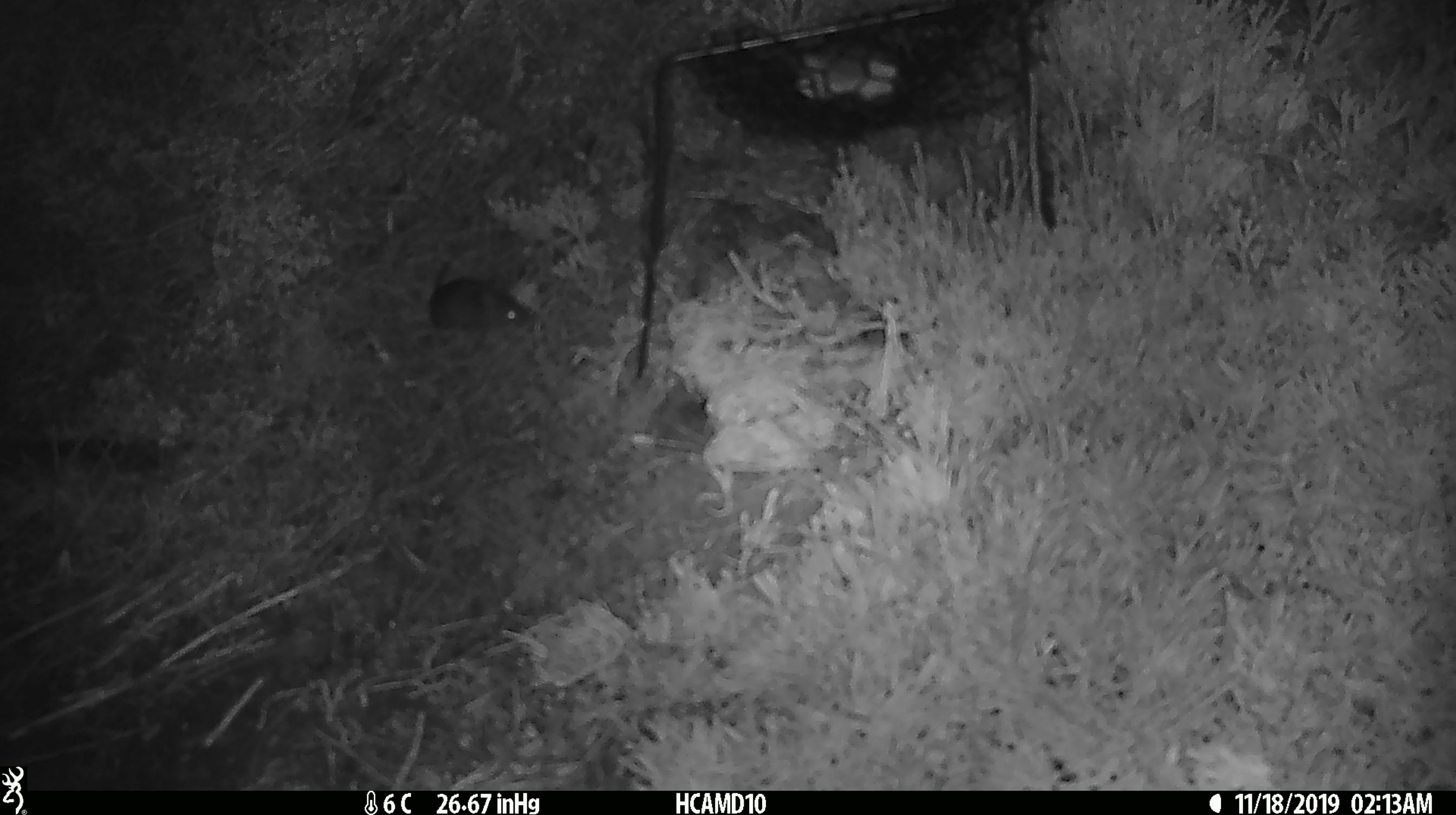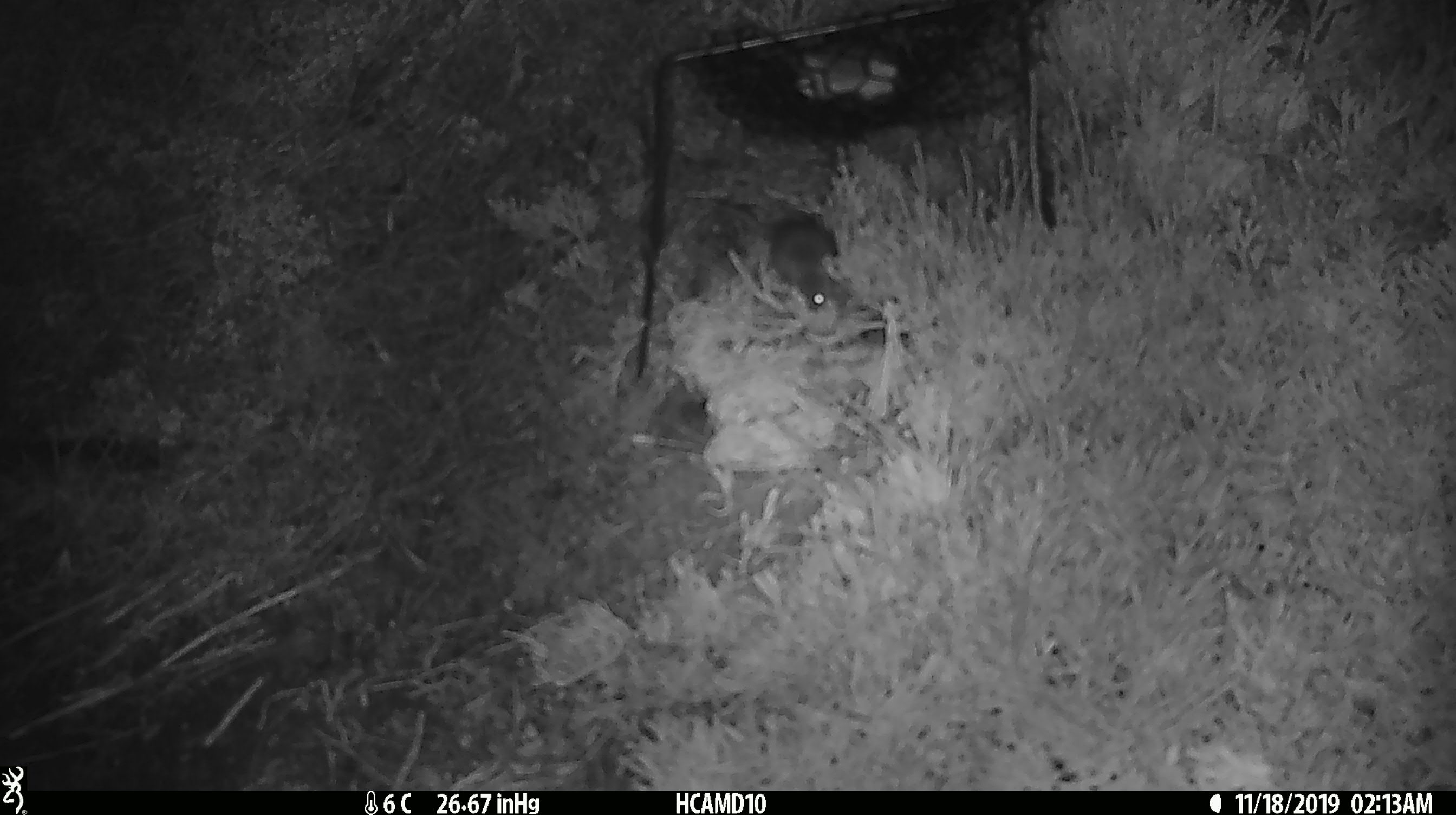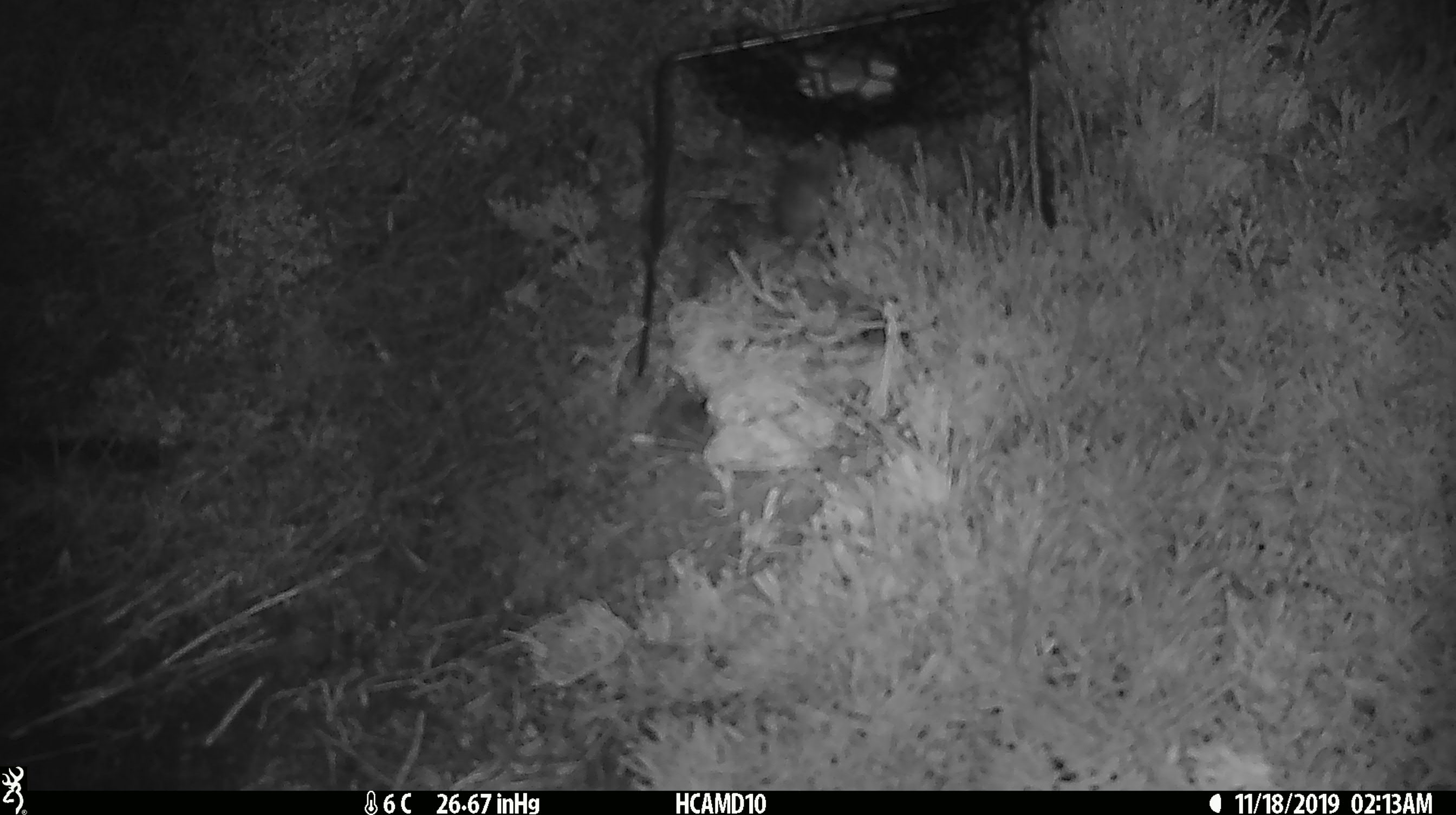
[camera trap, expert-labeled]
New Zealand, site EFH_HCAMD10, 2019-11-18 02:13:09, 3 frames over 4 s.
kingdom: Animalia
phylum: Chordata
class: Mammalia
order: Rodentia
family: Muridae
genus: Mus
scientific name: Mus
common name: mouse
Mouse (Mus).